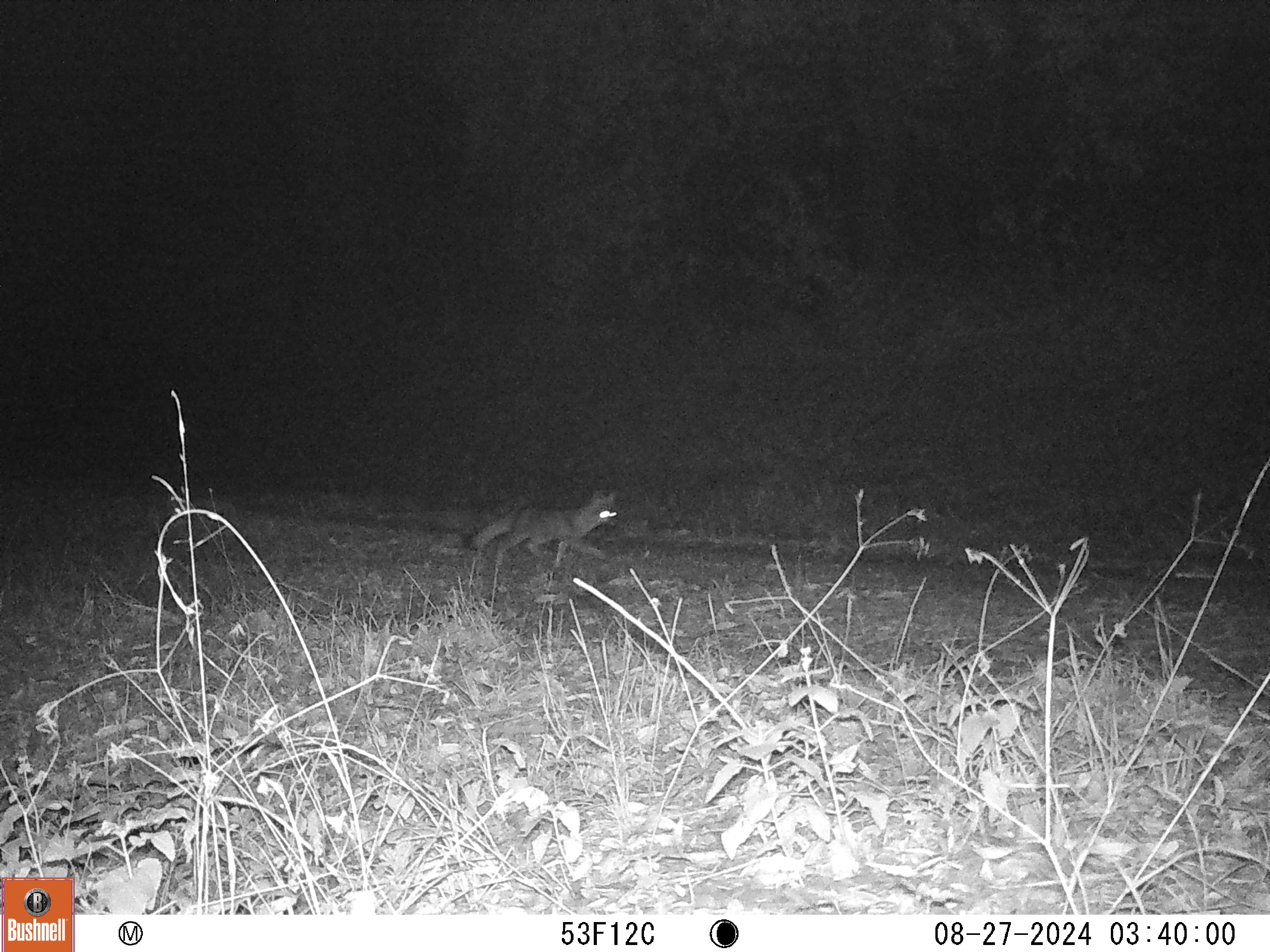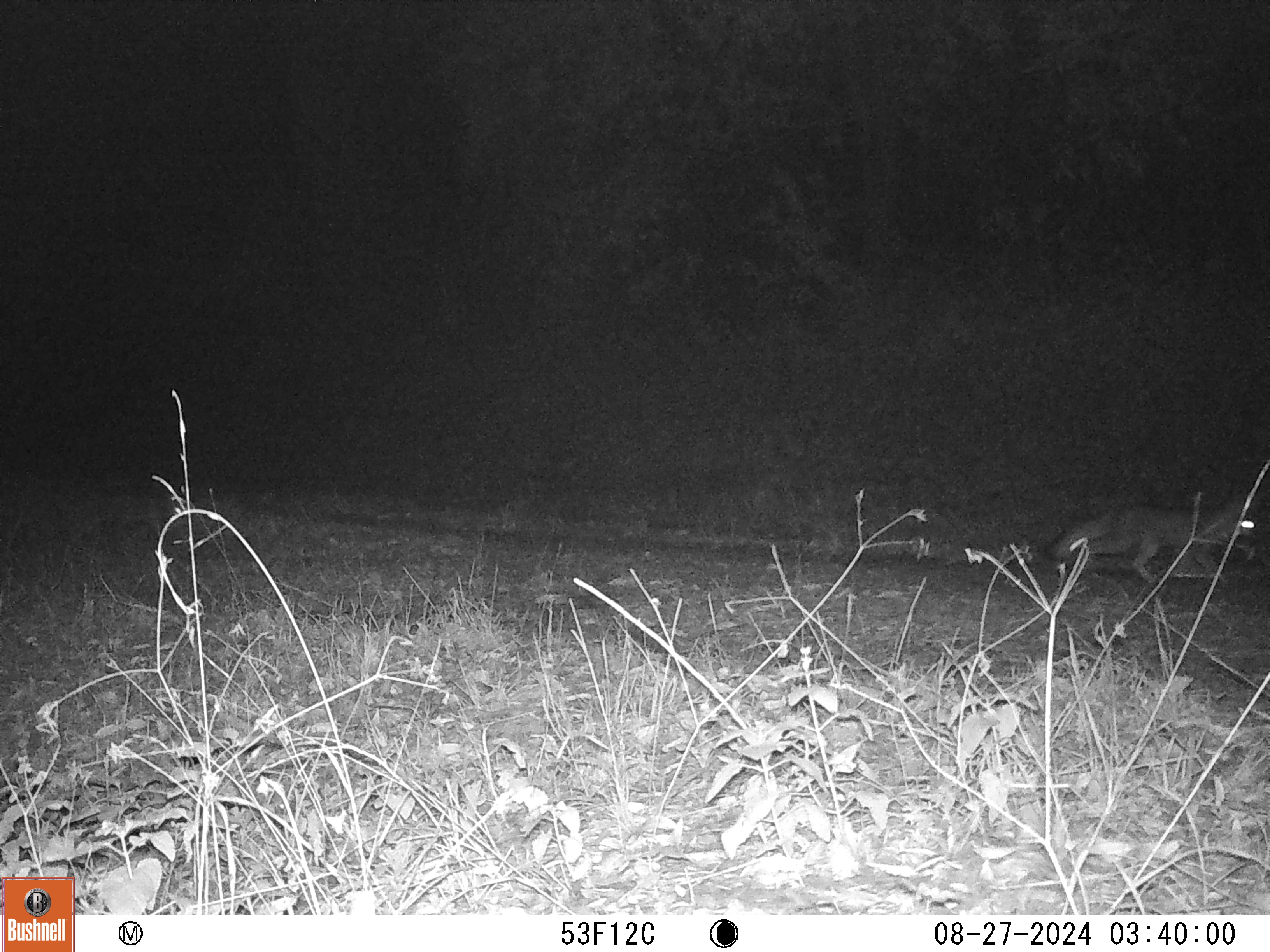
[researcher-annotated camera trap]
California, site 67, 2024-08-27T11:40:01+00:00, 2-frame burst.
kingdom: Animalia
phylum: Chordata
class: Mammalia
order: Carnivora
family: Canidae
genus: Urocyon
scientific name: Urocyon cinereoargenteus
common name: gray fox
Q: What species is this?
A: Gray fox (Urocyon cinereoargenteus).